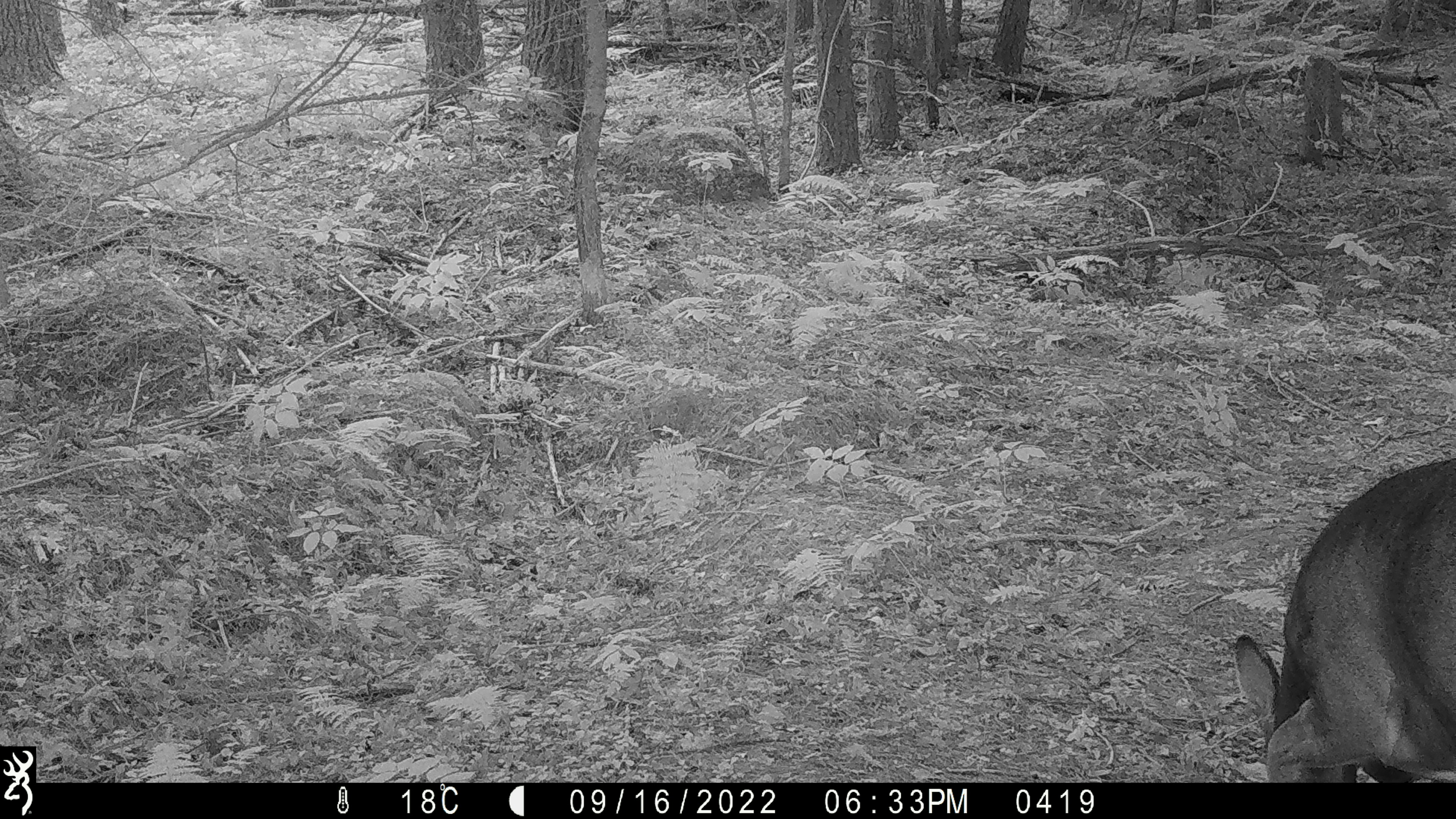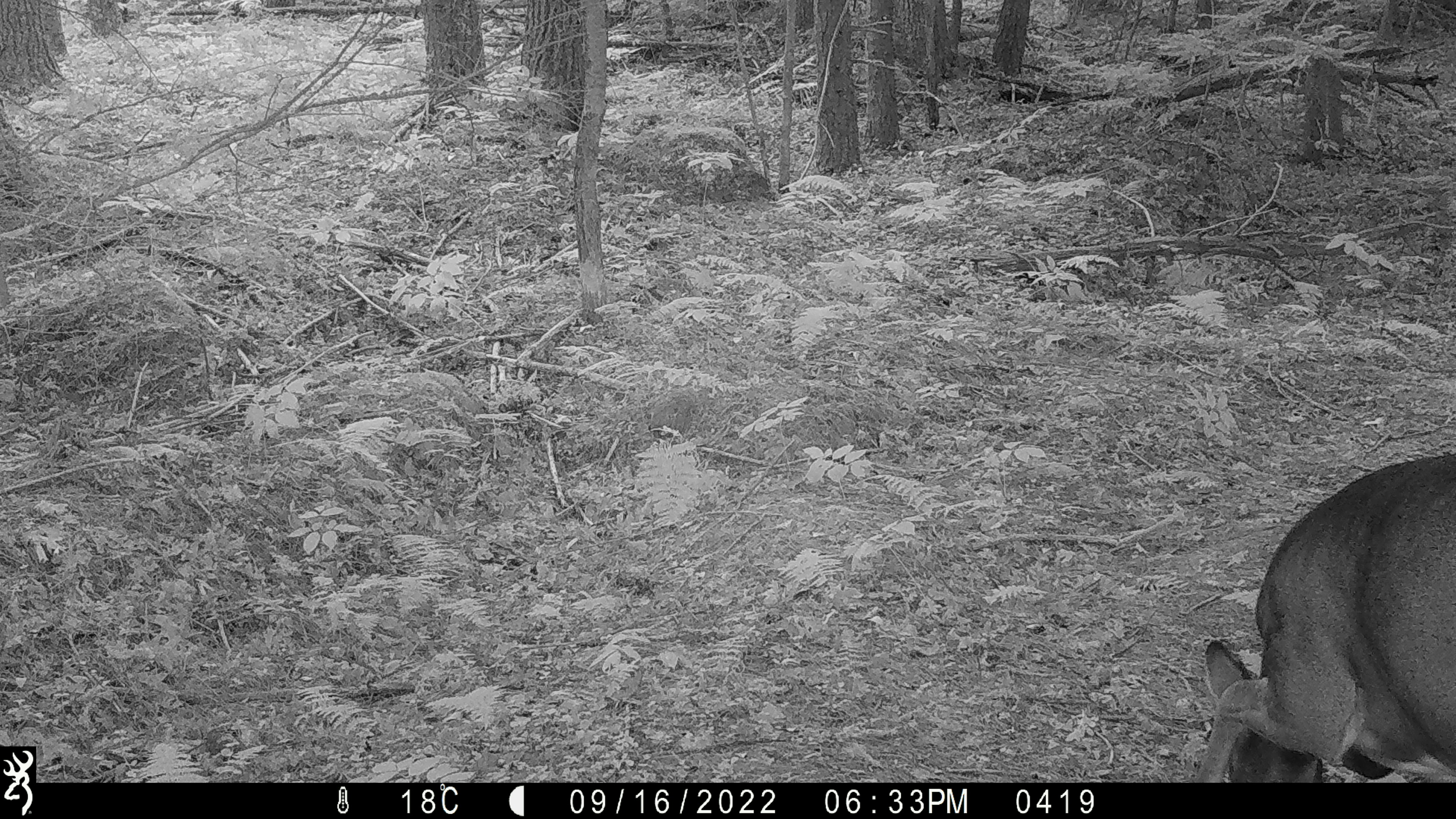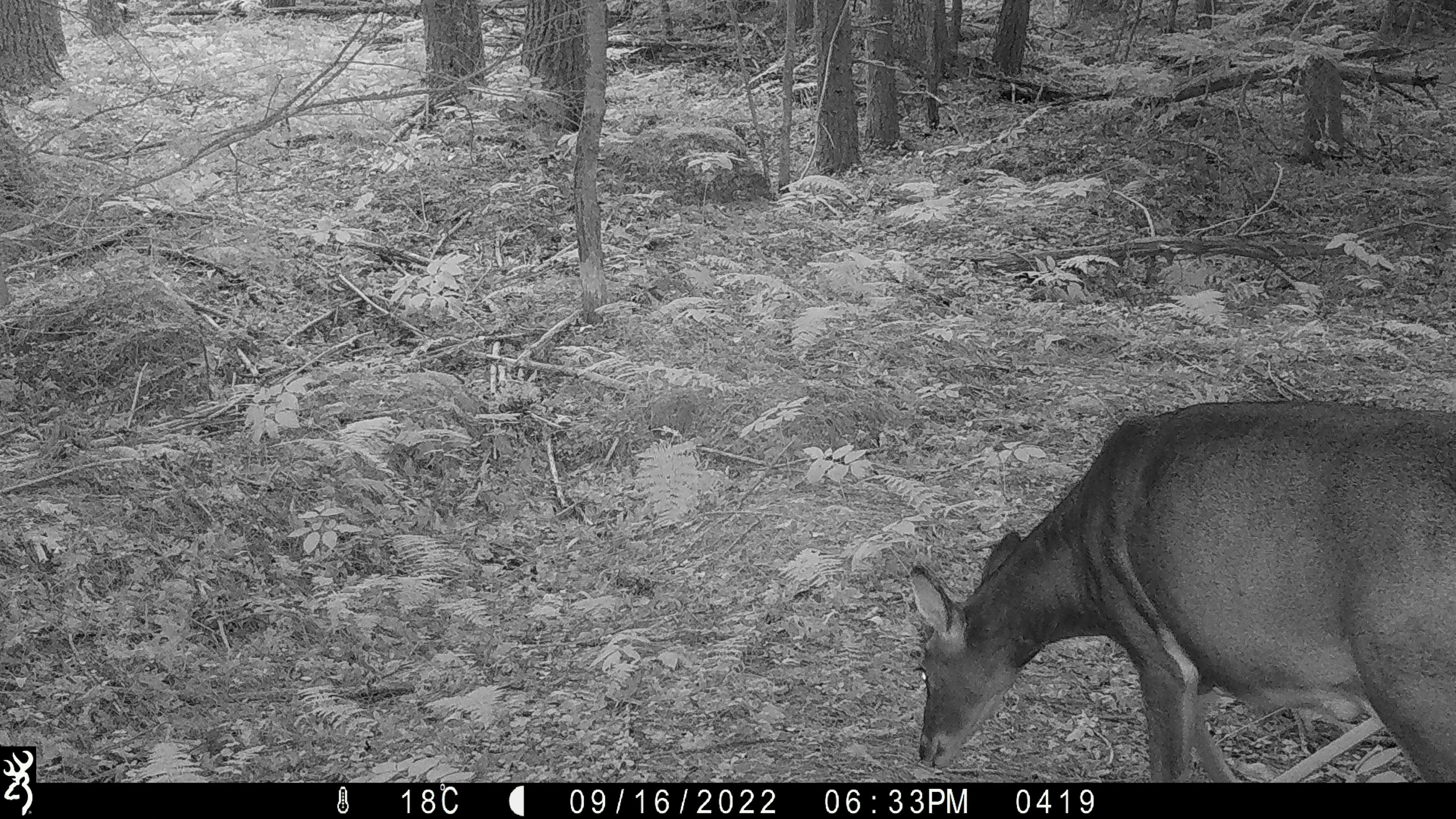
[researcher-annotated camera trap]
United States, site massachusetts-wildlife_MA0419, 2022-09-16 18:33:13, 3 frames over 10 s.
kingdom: Animalia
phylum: Chordata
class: Mammalia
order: Artiodactyla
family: Cervidae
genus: Odocoileus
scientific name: Odocoileus virginianus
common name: white-tailed deer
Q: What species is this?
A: White-tailed deer (Odocoileus virginianus).